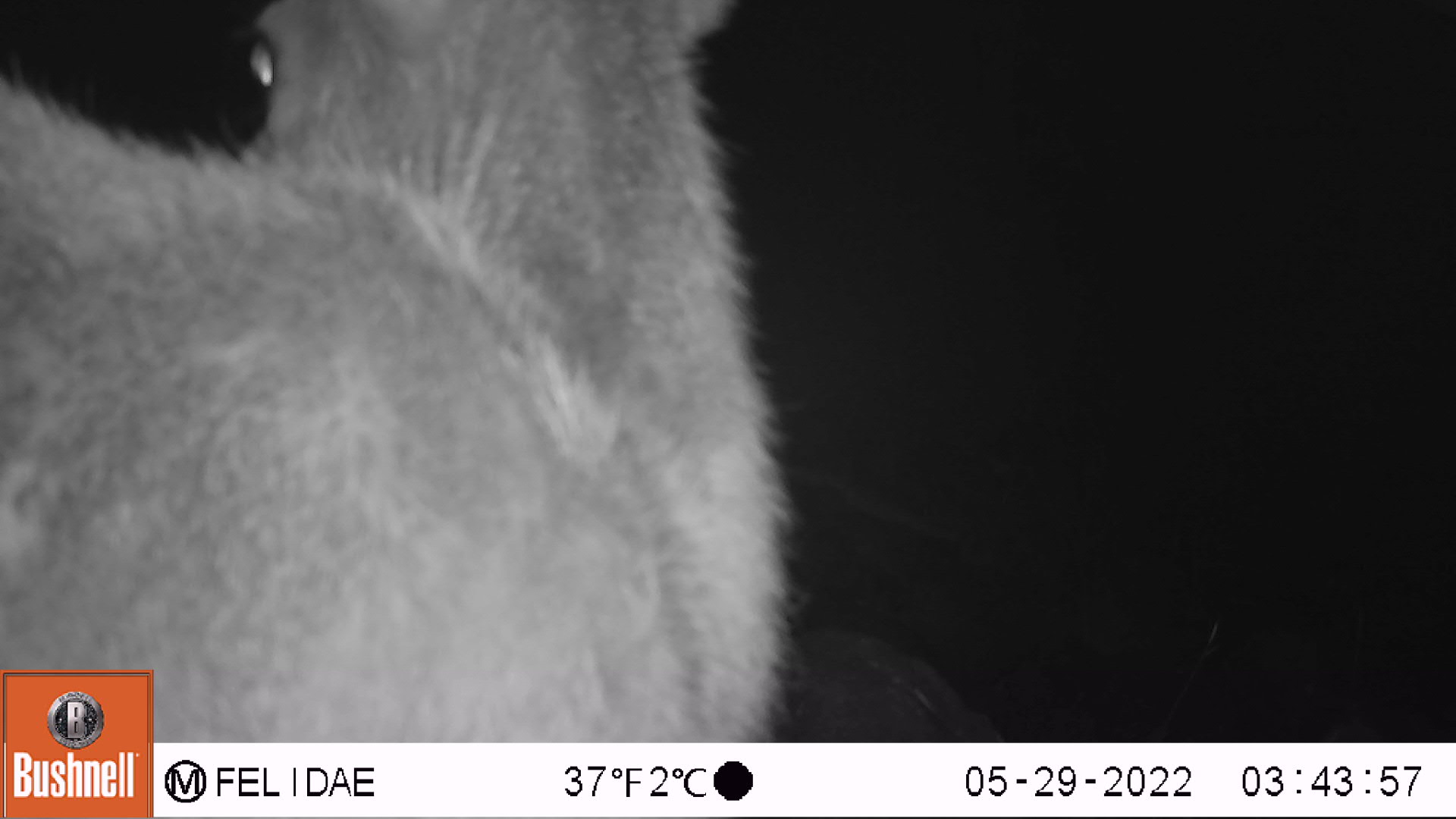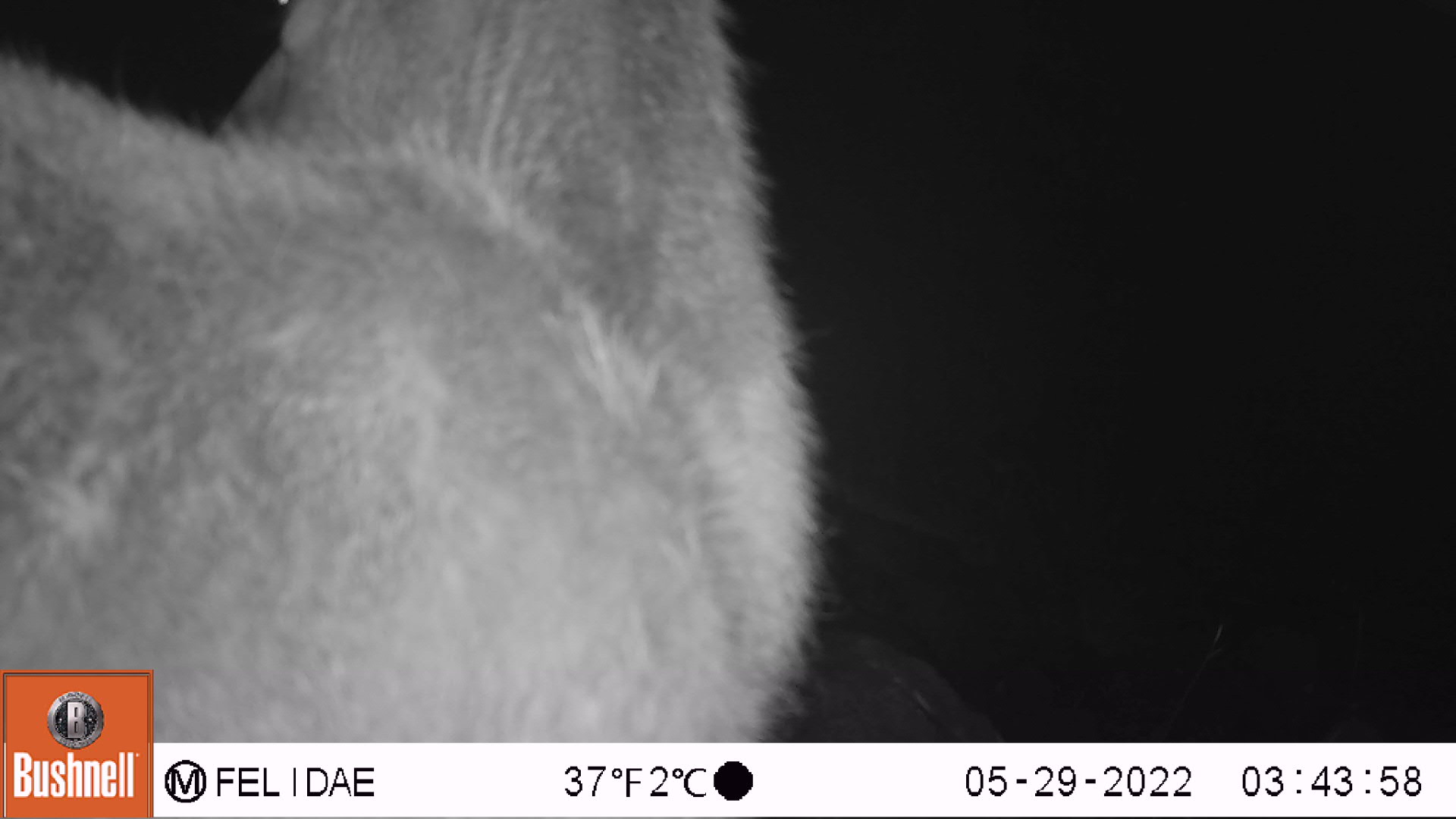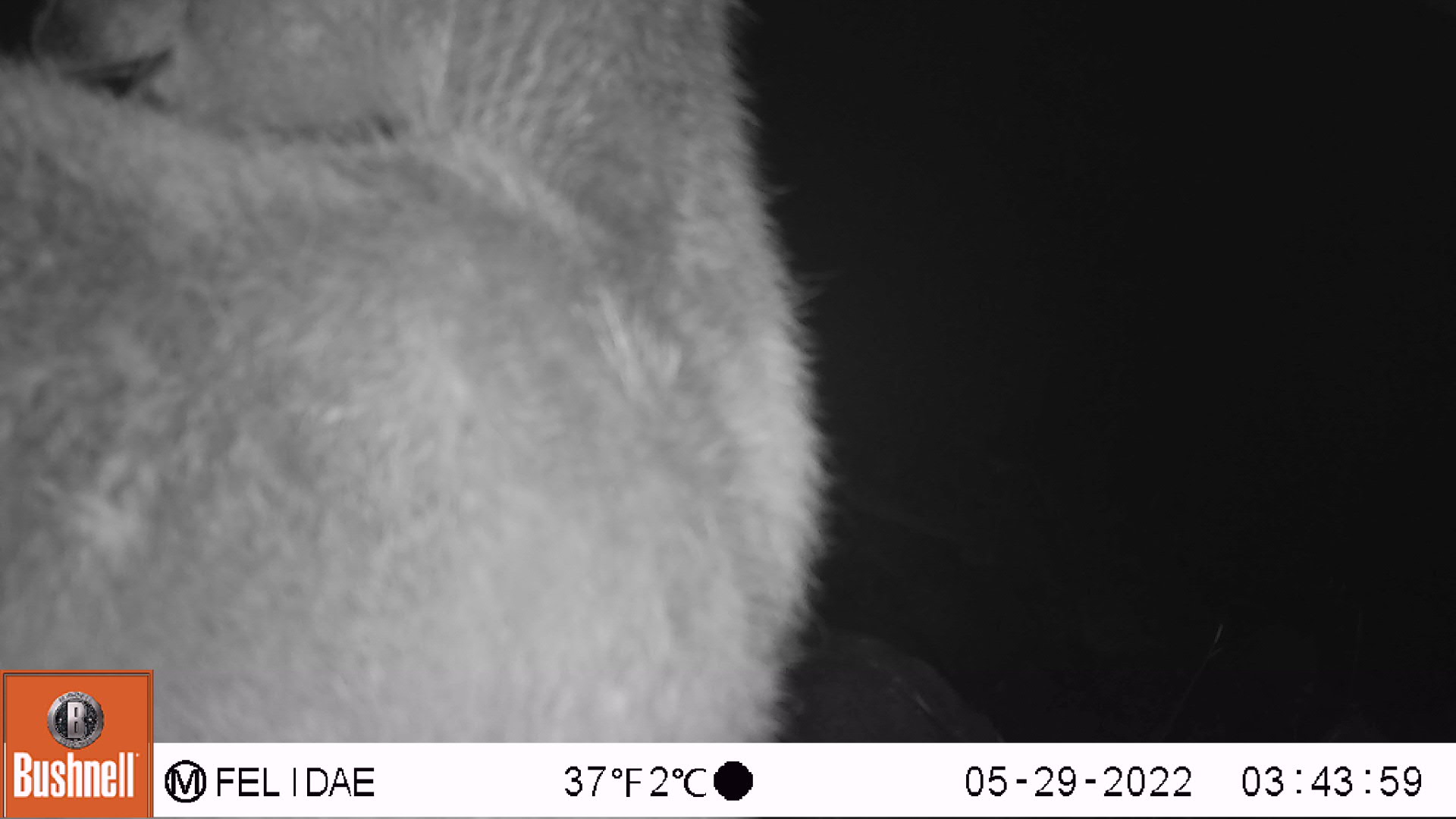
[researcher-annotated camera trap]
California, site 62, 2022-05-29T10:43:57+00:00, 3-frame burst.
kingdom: Animalia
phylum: Chordata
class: Mammalia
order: Artiodactyla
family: Cervidae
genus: Odocoileus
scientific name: Odocoileus hemionus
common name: mule deer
Mule deer (Odocoileus hemionus).